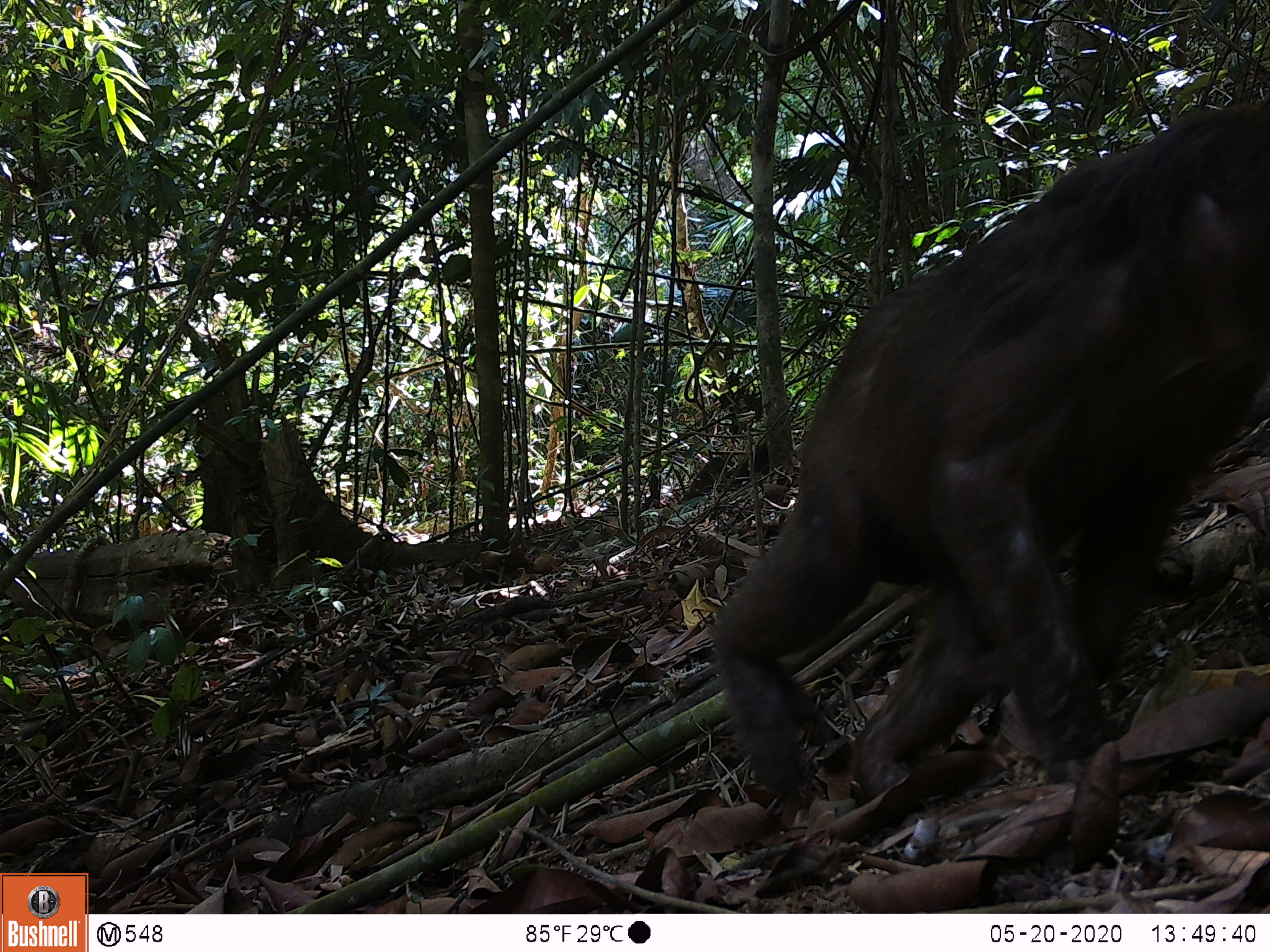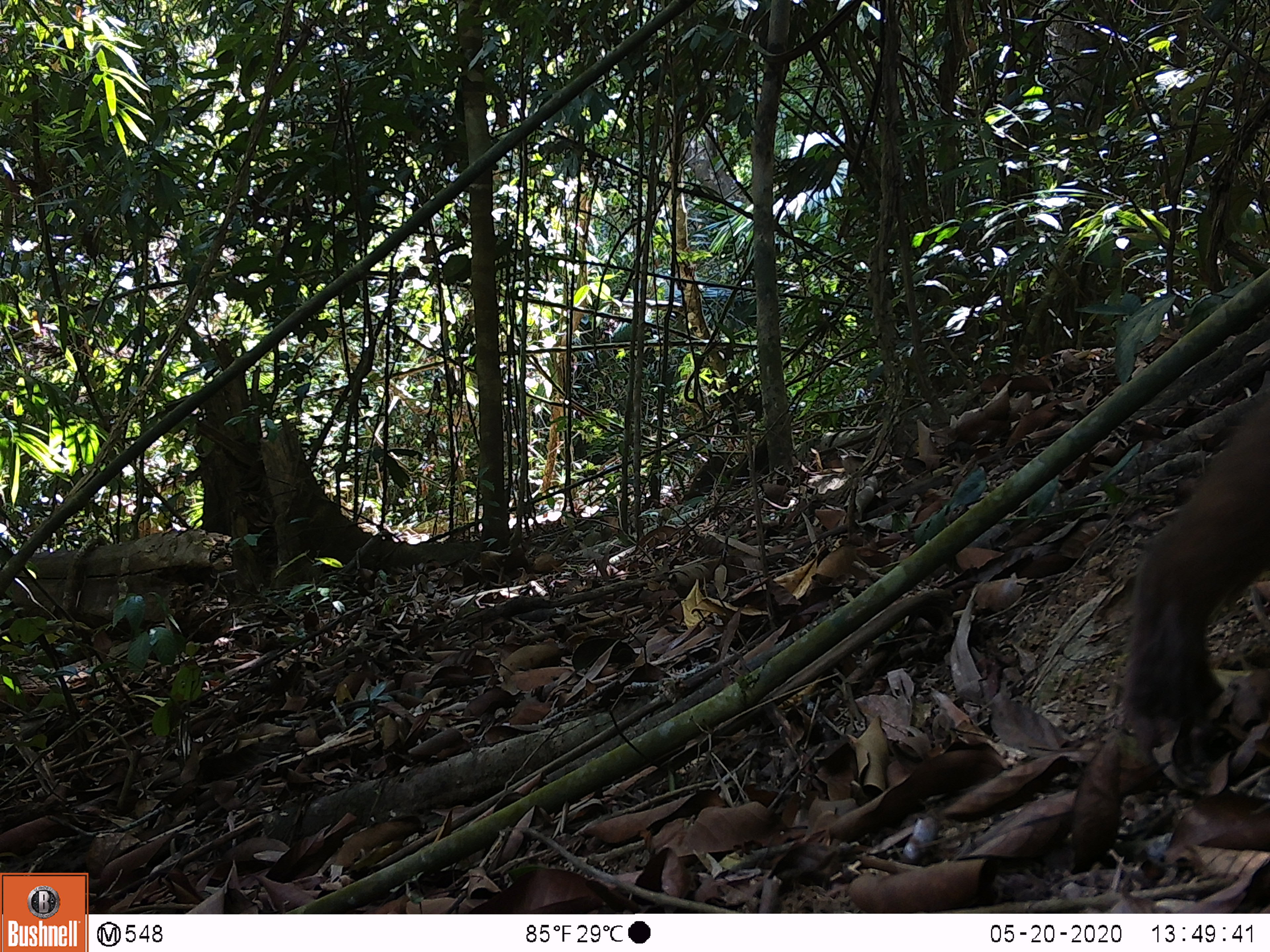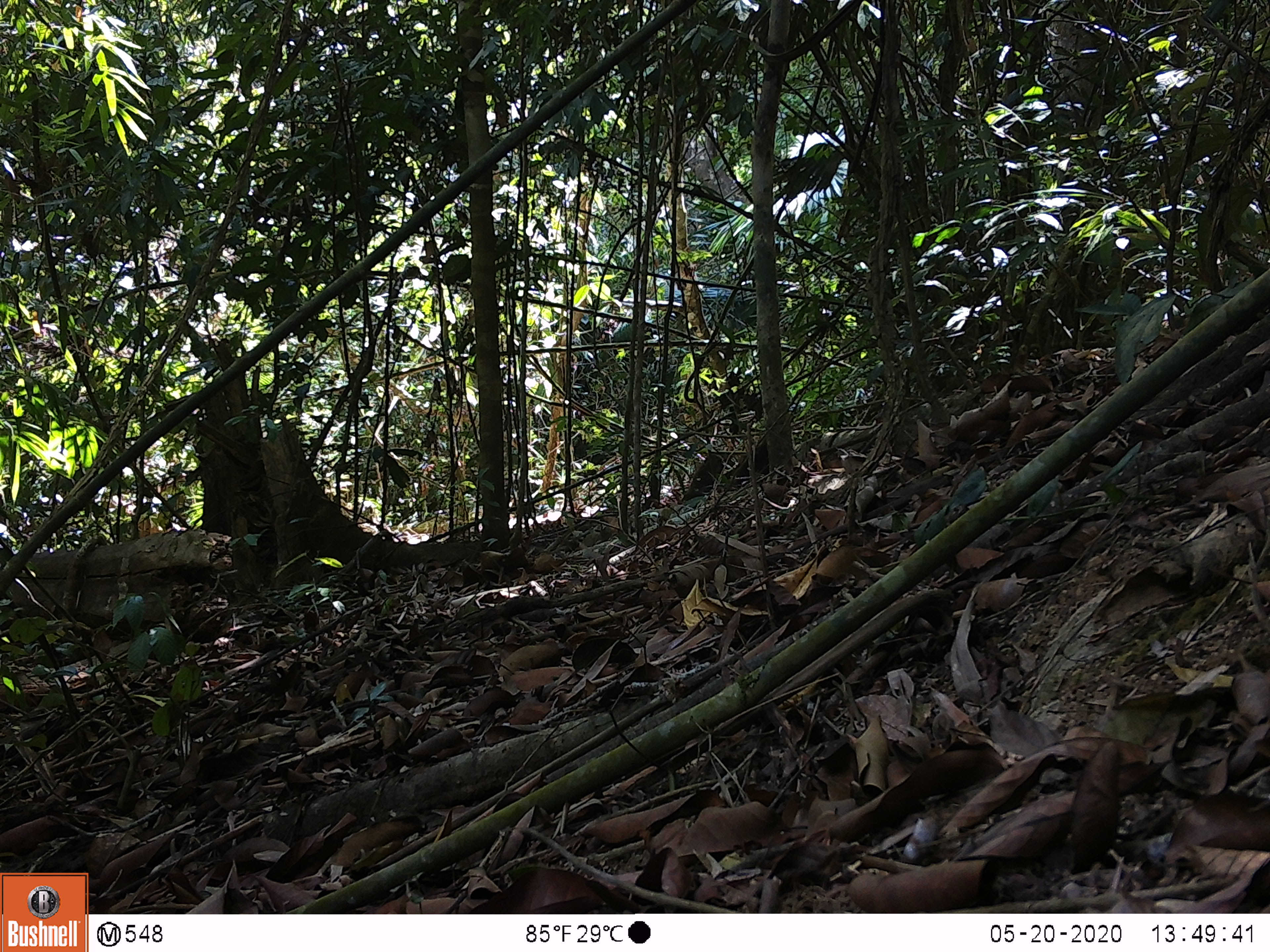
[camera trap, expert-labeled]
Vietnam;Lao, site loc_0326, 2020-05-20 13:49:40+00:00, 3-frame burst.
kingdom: Animalia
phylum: Chordata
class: Mammalia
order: Primates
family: Cercopithecidae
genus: Macaca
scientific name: Macaca arctoides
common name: stump-tailed macaque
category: stump tailed macaque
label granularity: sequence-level